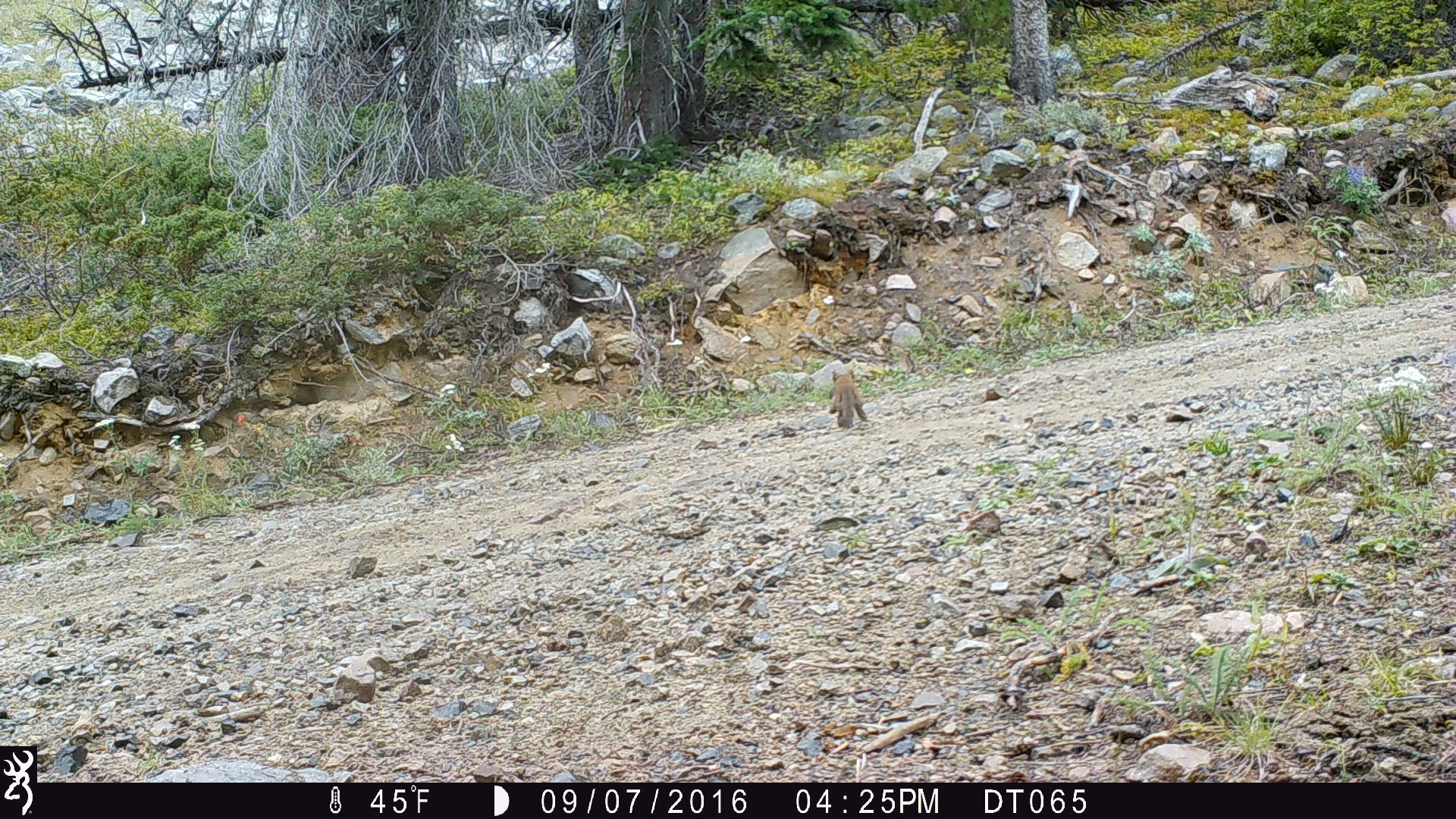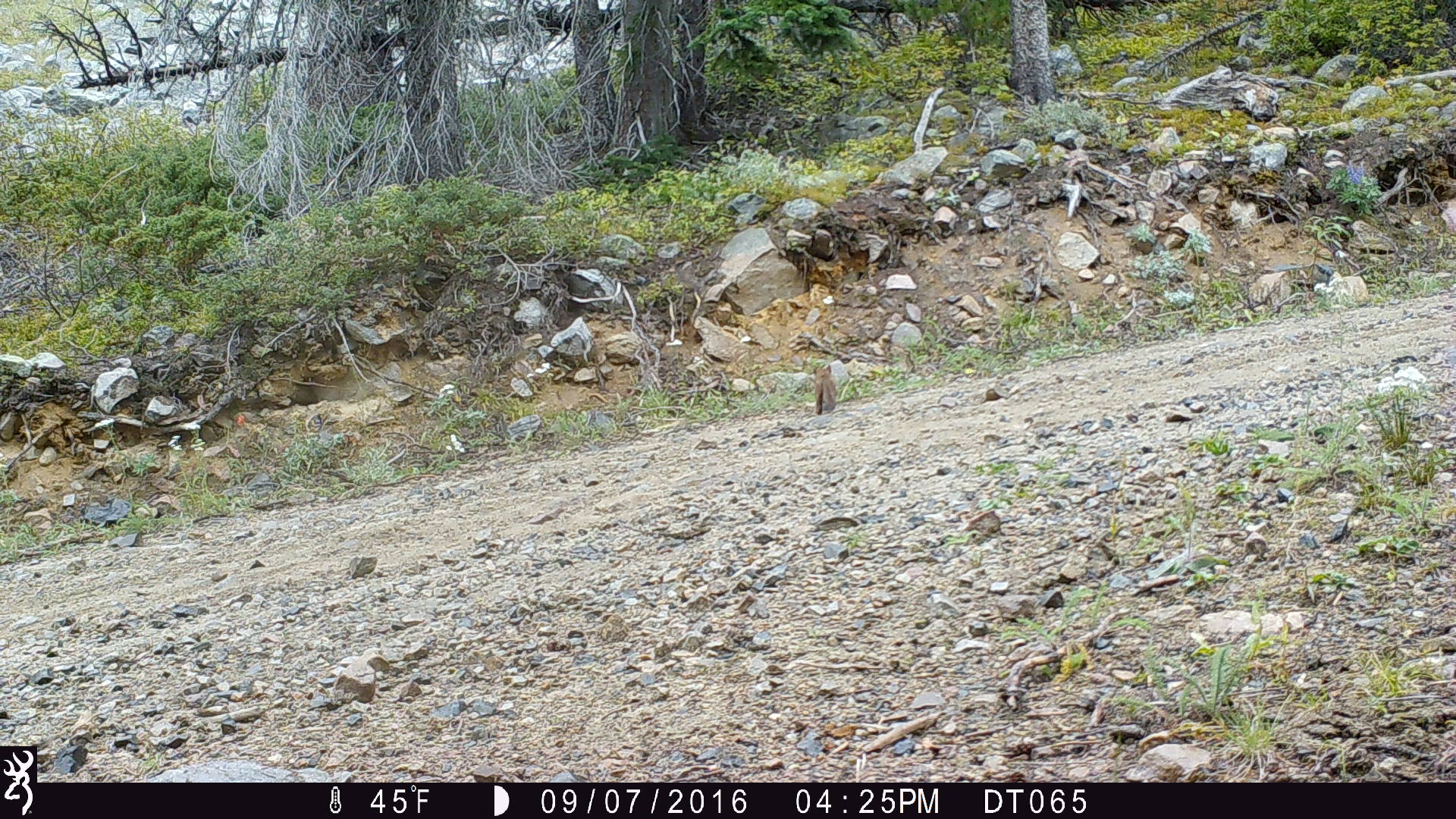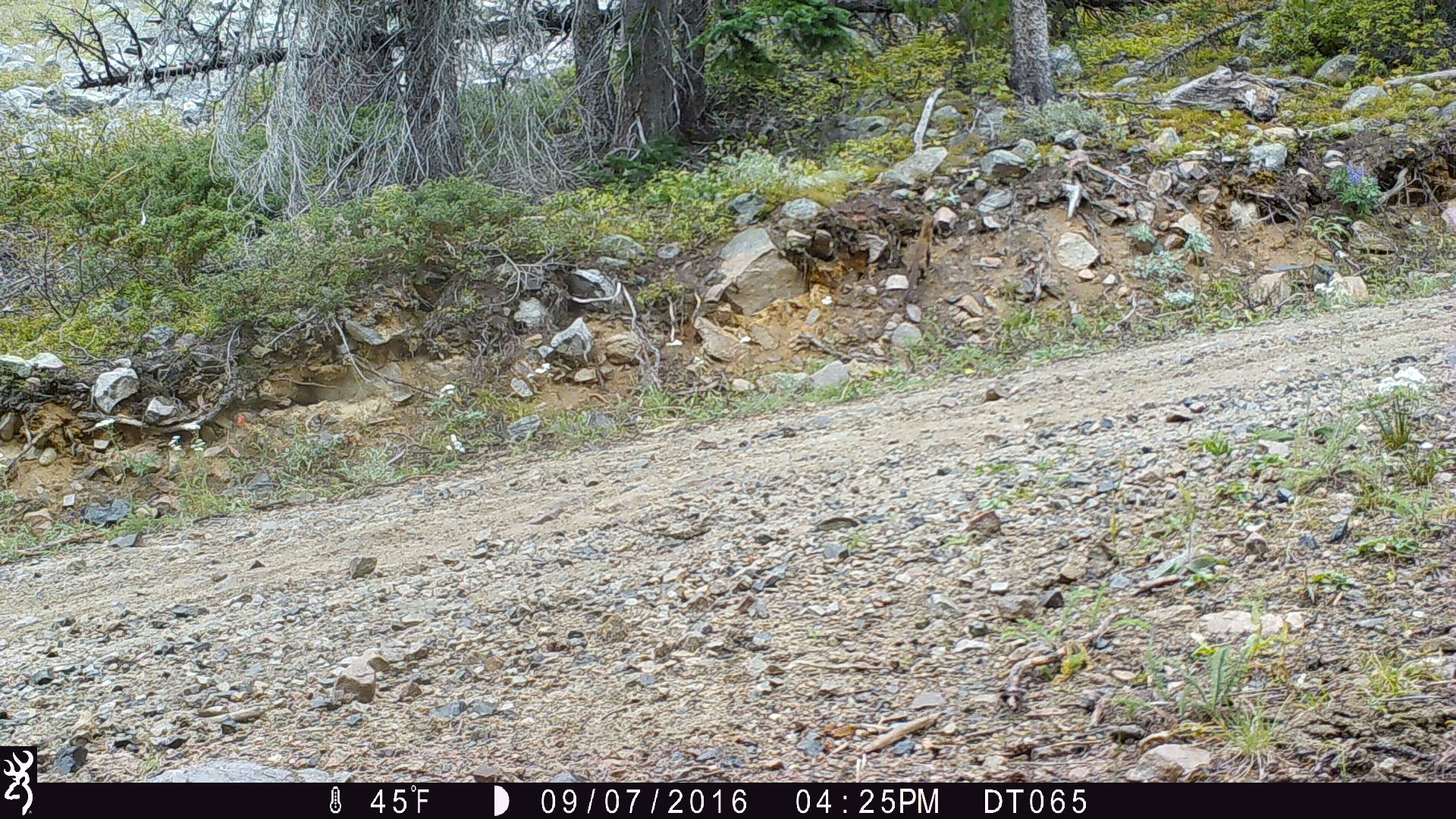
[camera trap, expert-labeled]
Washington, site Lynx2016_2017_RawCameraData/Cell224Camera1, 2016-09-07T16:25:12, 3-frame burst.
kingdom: Animalia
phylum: Chordata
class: Mammalia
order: Carnivora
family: Mustelidae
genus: Martes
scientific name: Martes americana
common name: american marten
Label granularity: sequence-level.